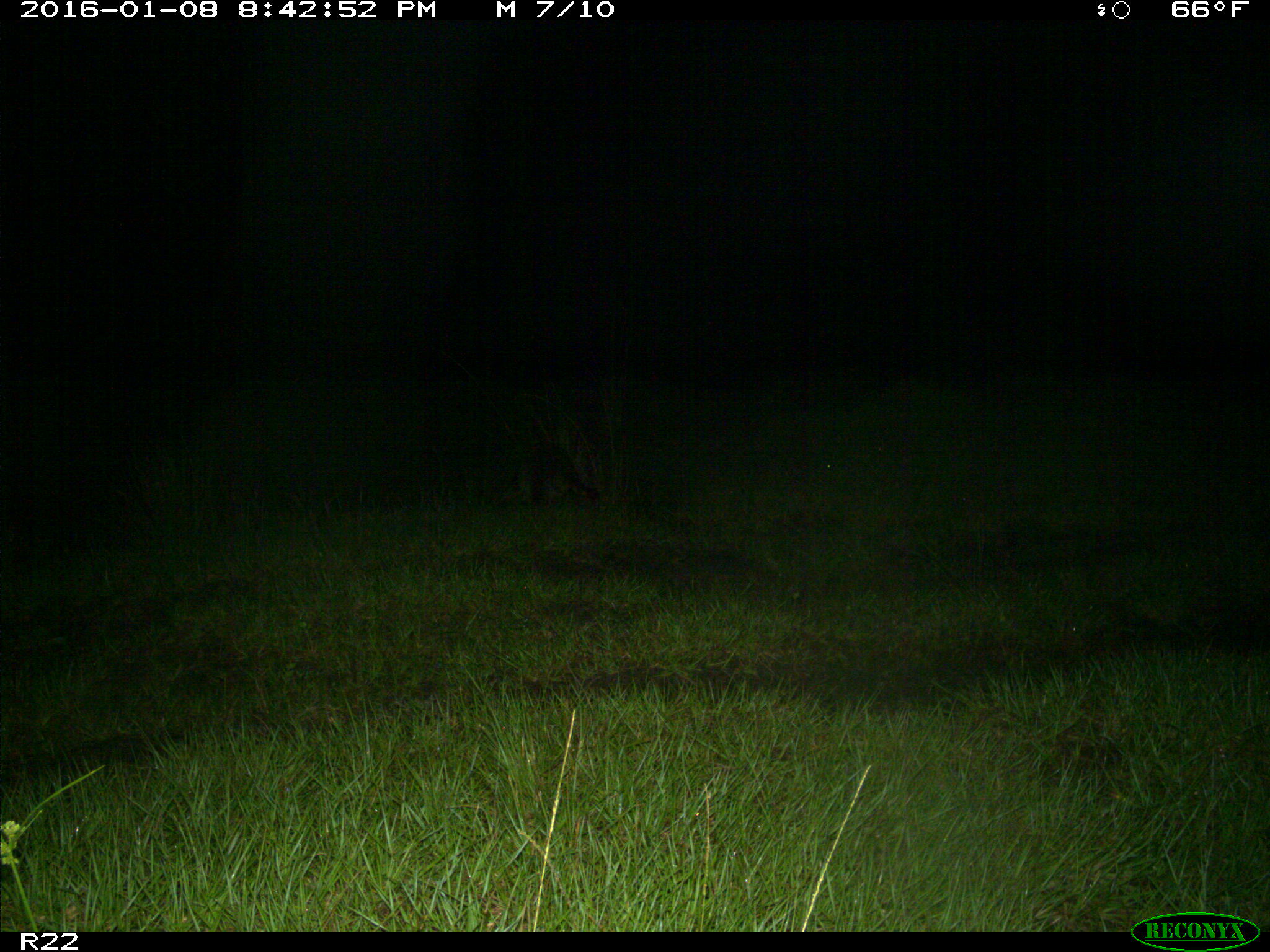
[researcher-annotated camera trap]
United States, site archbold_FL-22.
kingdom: Animalia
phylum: Chordata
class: Mammalia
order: Carnivora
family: Procyonidae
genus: Procyon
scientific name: Procyon lotor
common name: common raccoon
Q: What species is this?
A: Procyon lotor (common raccoon).